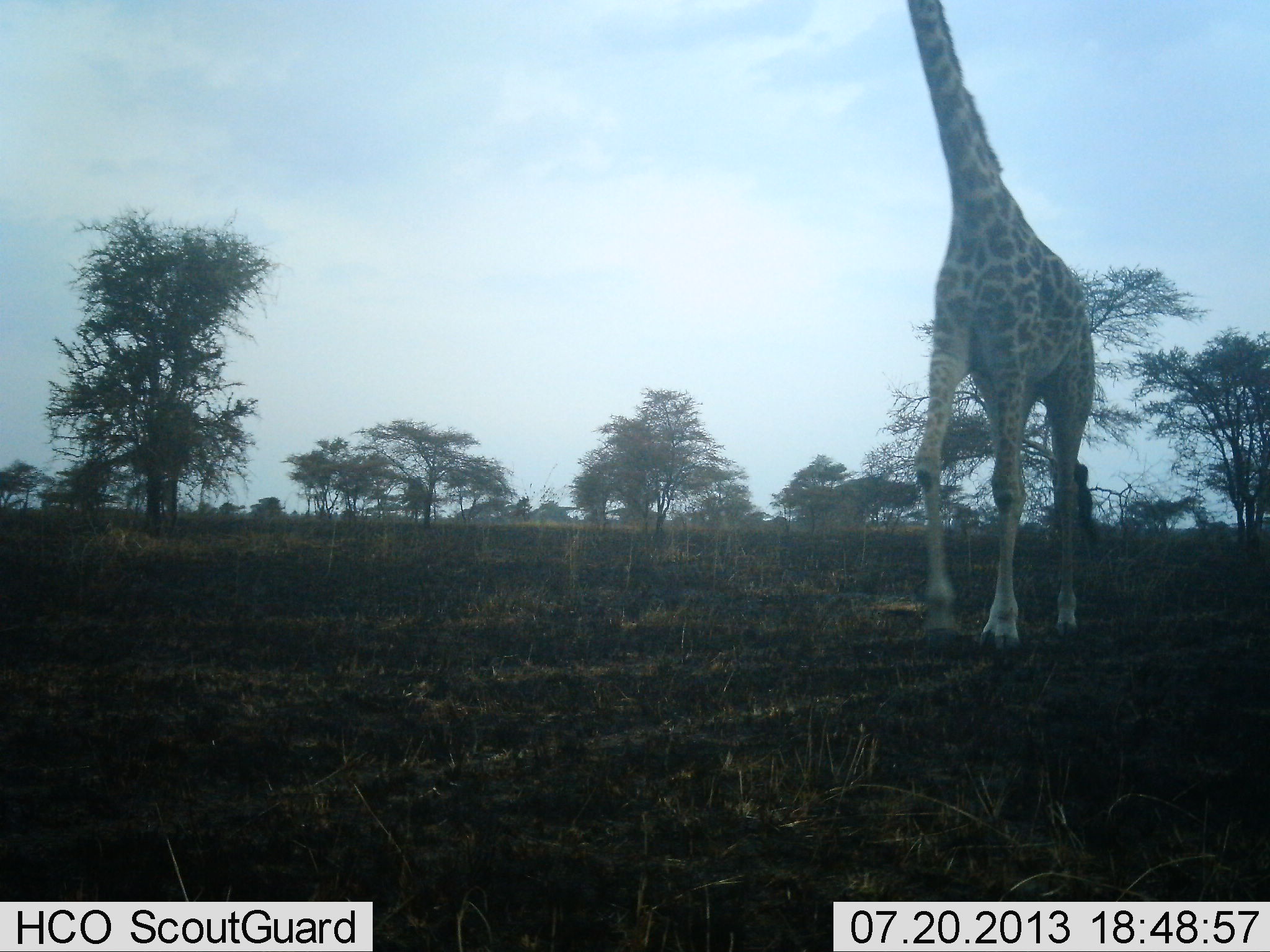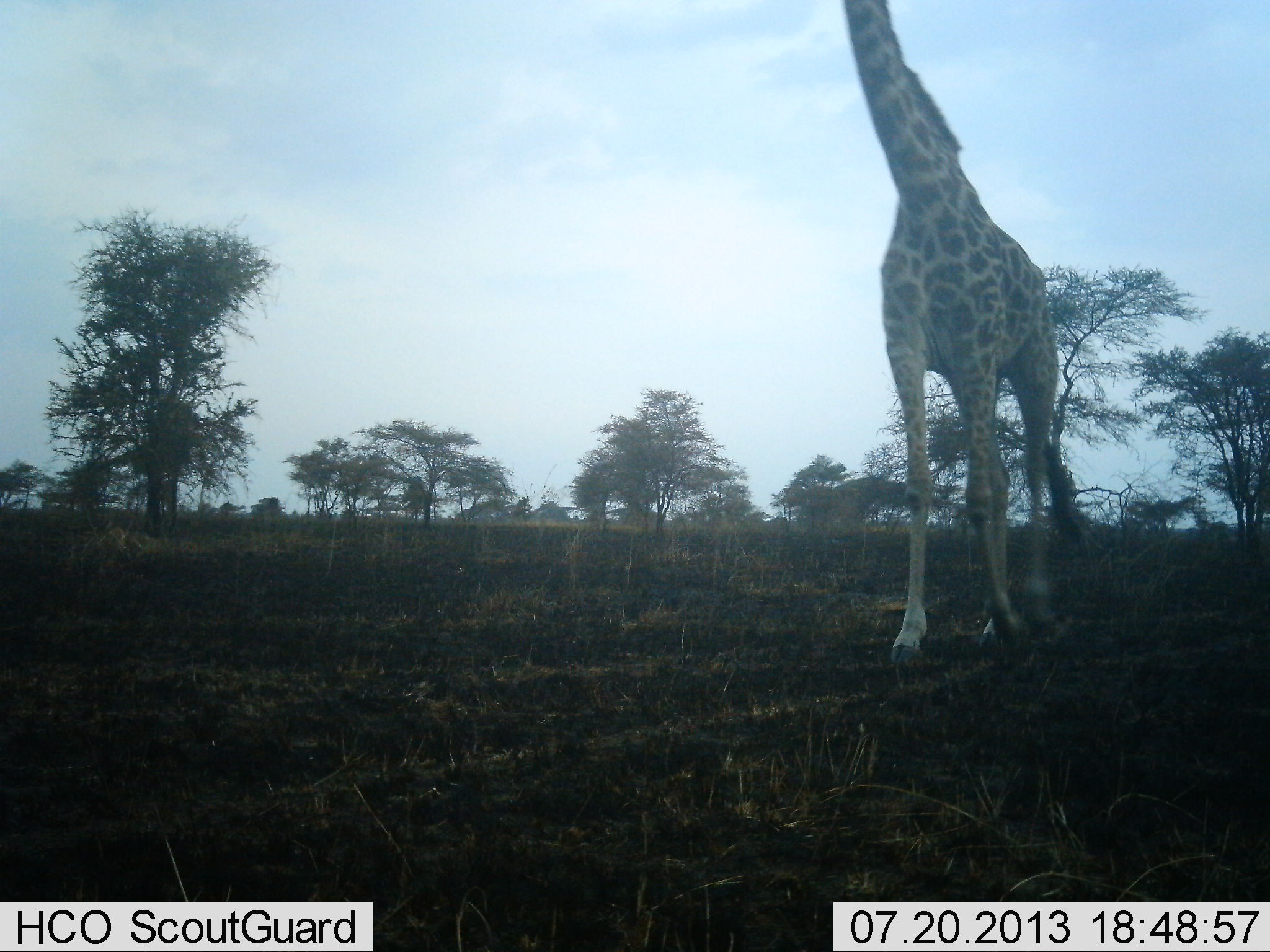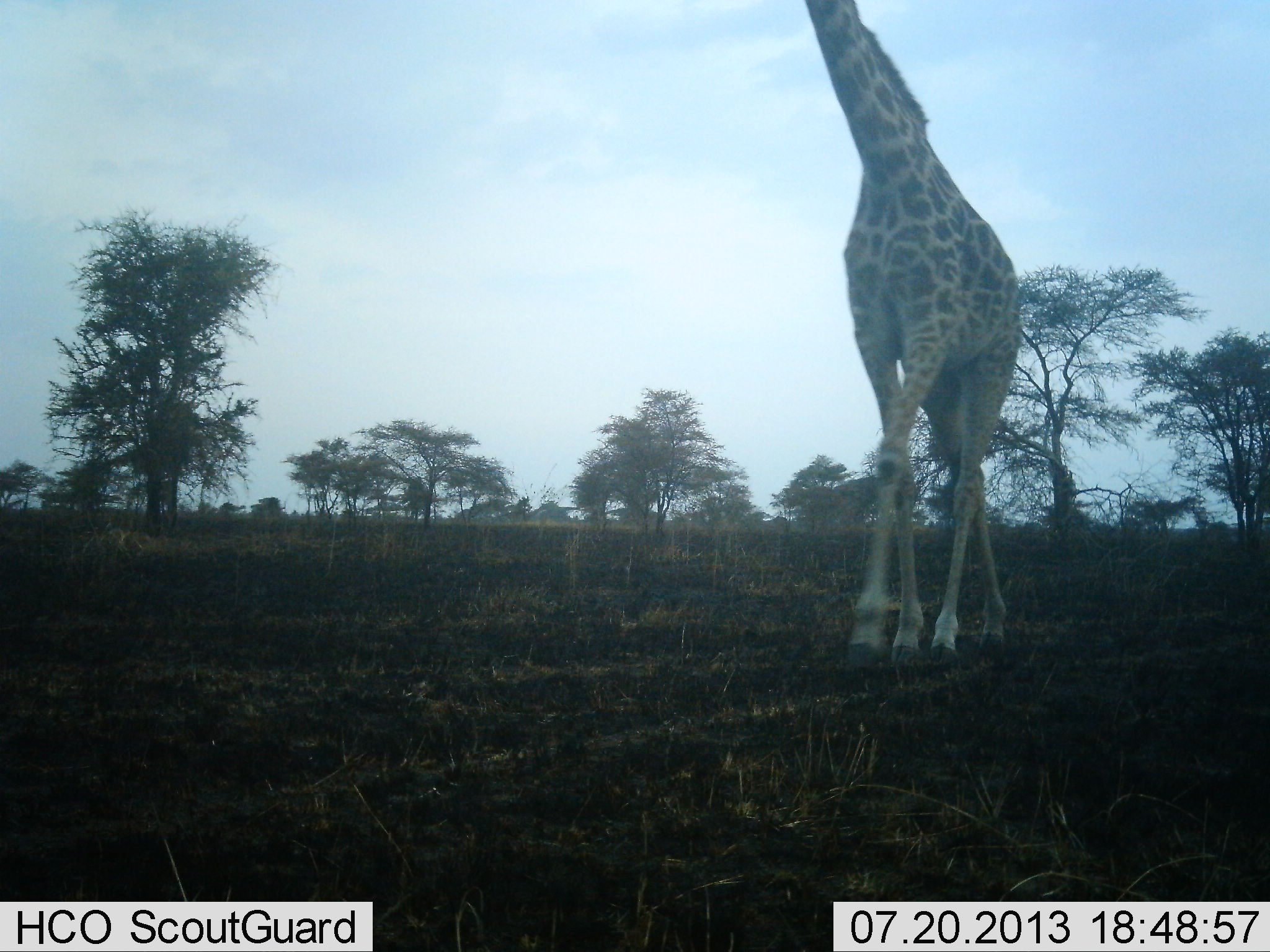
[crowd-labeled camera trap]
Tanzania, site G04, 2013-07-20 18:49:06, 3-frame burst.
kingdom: Animalia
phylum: Chordata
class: Mammalia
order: Artiodactyla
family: Giraffidae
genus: Giraffa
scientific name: Giraffa camelopardalis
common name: giraffe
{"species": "giraffe (Giraffa camelopardalis)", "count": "1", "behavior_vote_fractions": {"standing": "12%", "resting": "0%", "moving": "90%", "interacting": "0%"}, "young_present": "0%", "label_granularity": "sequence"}